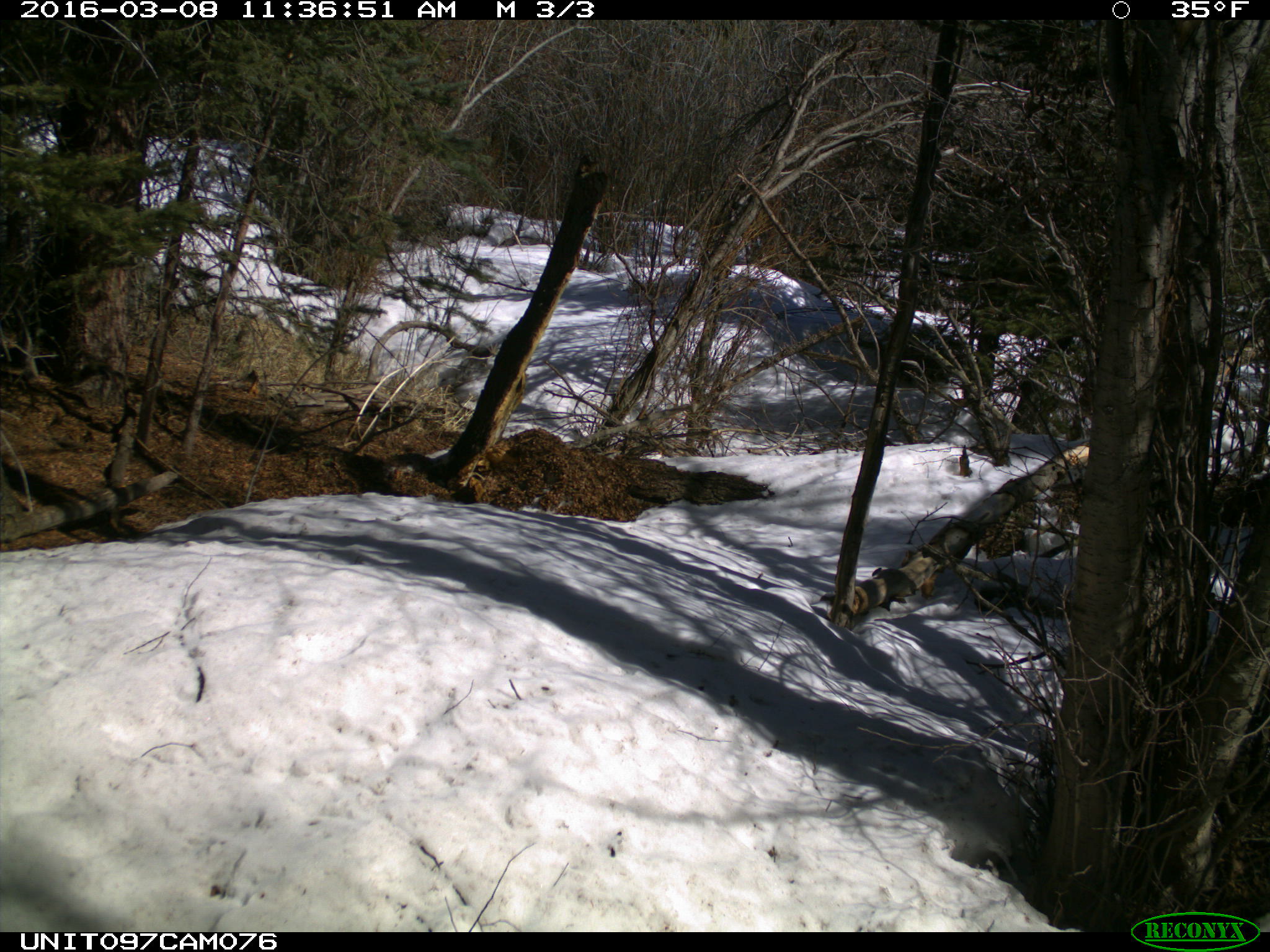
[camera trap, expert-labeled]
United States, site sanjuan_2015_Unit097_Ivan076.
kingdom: Animalia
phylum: Chordata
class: Mammalia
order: Rodentia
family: Sciuridae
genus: Tamiasciurus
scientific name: Tamiasciurus hudsonicus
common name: american red squirrel